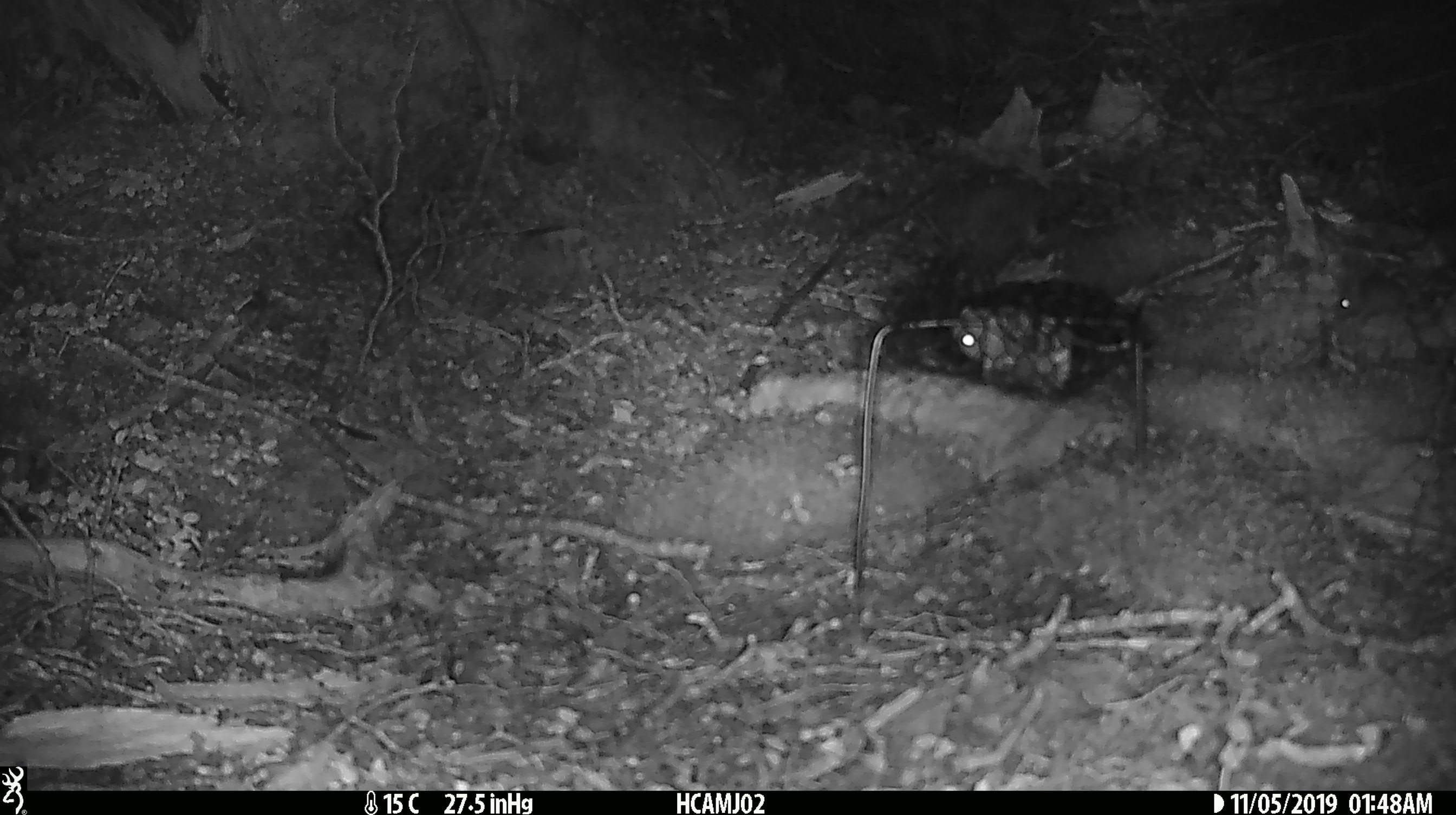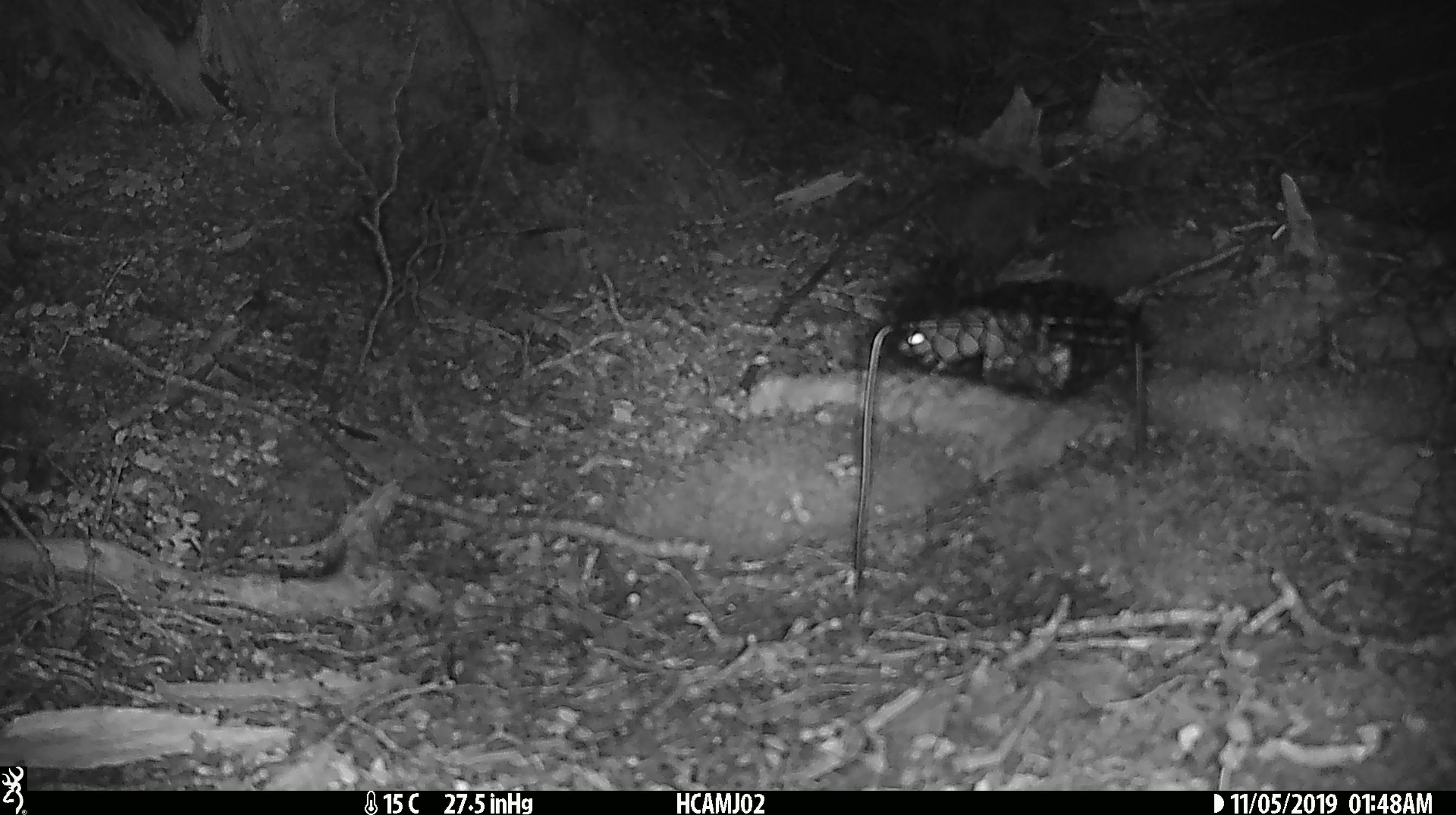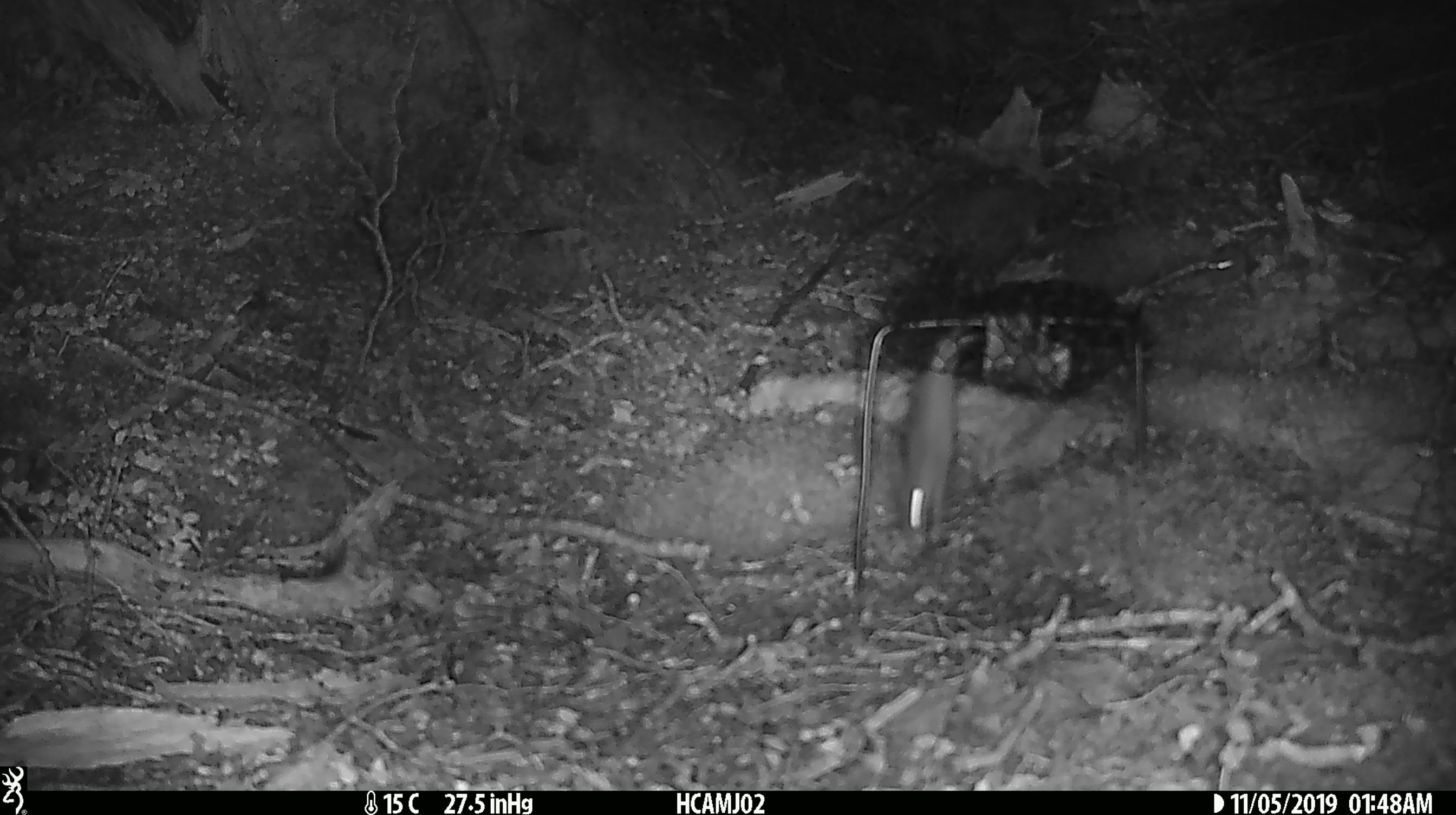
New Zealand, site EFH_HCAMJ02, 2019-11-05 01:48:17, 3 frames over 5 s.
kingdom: Animalia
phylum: Chordata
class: Mammalia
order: Rodentia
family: Muridae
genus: Mus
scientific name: Mus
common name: mouse